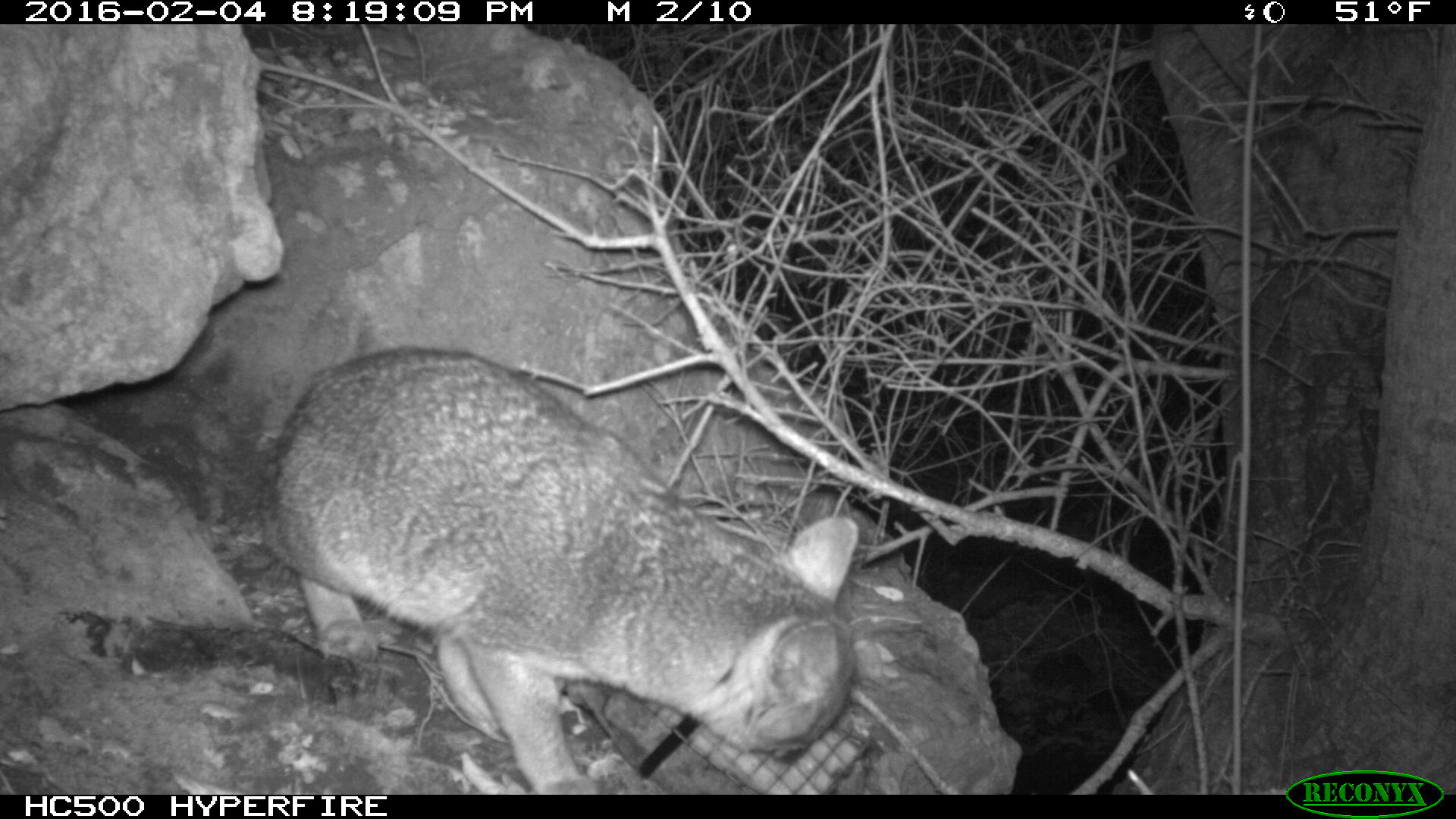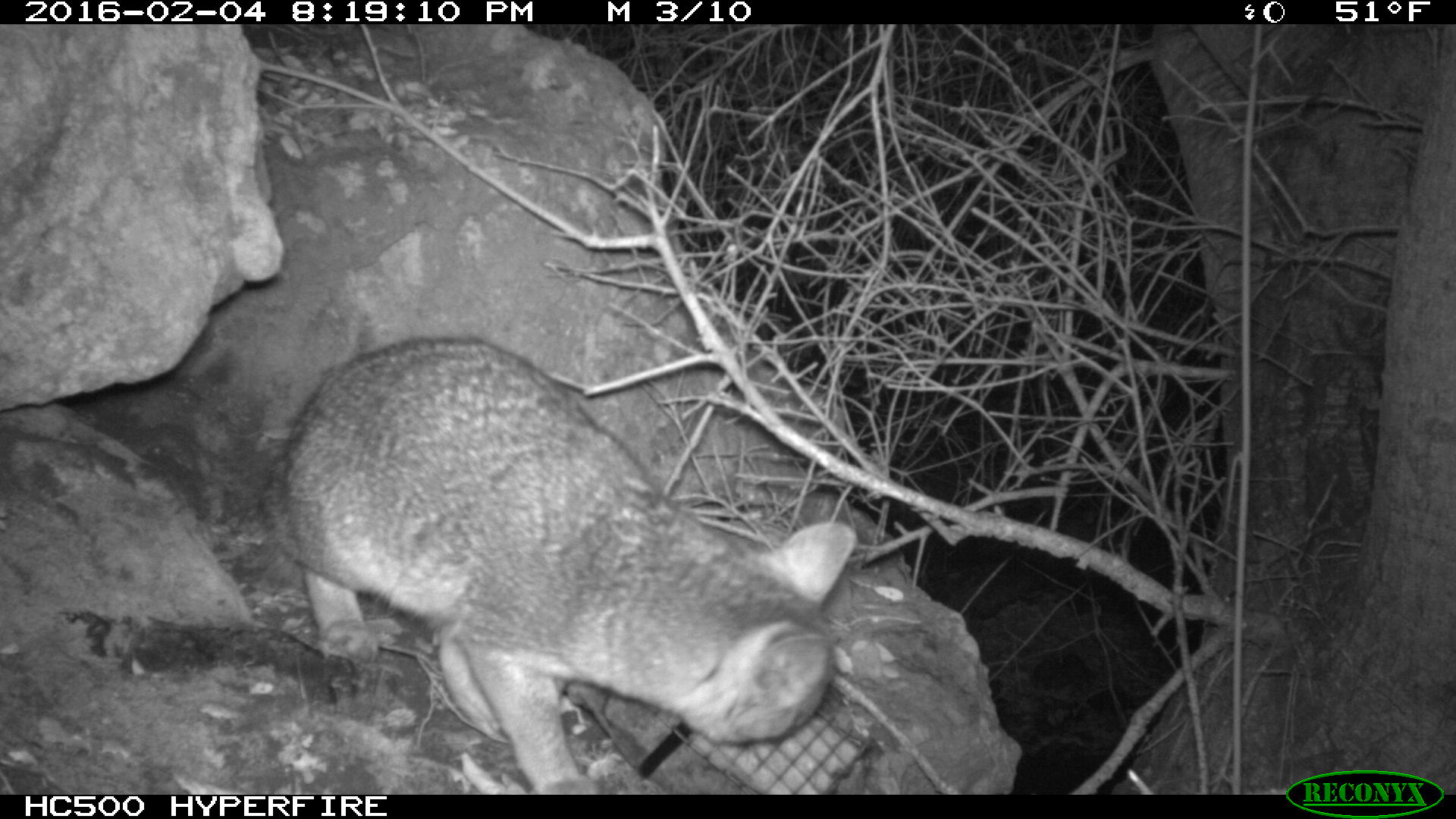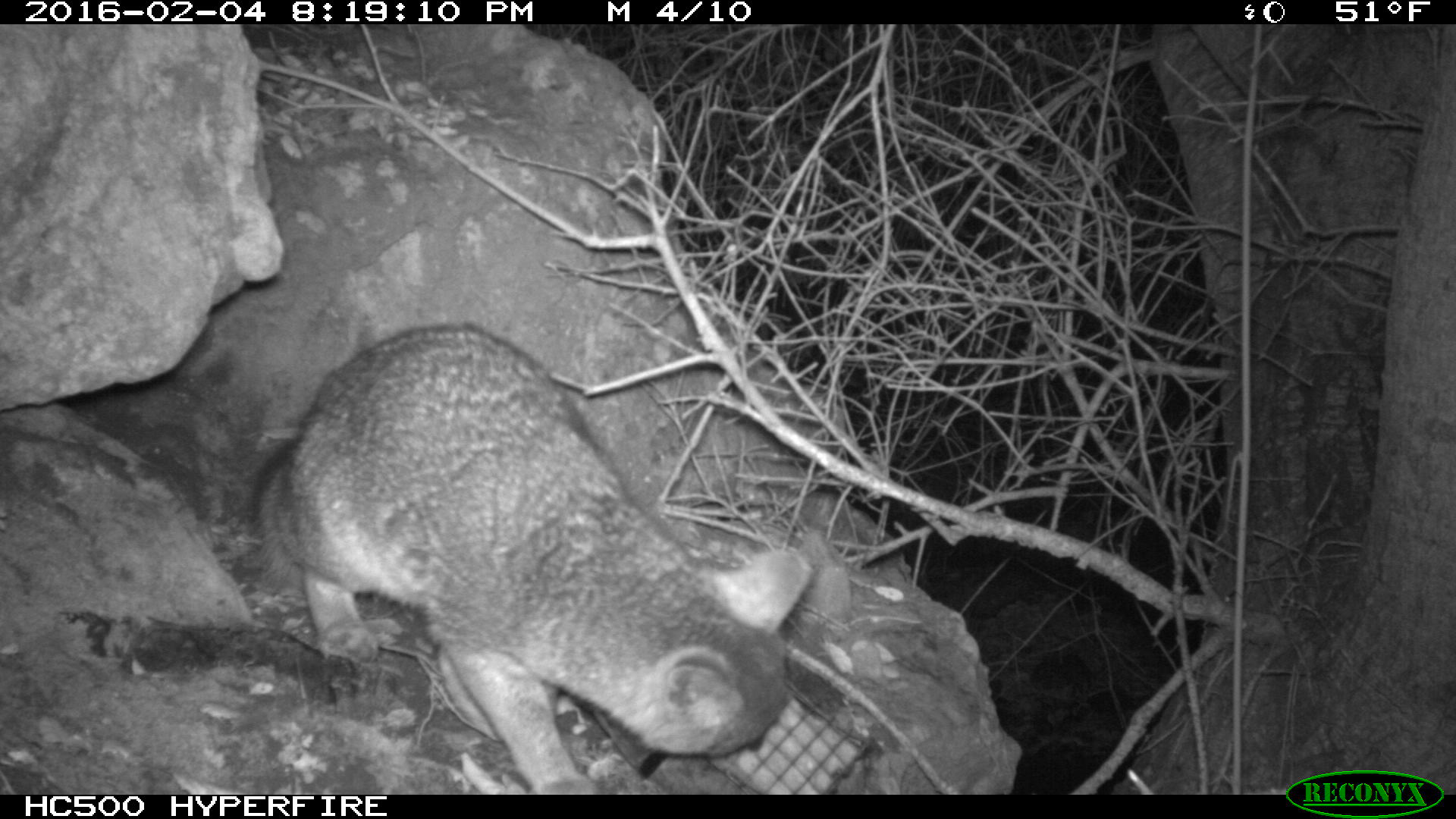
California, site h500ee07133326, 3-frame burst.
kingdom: Animalia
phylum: Chordata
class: Mammalia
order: Carnivora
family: Canidae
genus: Urocyon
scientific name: Urocyon littoralis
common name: island fox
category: fox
Fox (island fox) (Urocyon littoralis).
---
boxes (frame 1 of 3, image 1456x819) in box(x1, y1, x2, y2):
fox: box(257, 347, 859, 795)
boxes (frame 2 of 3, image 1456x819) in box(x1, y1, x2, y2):
fox: box(267, 338, 858, 795)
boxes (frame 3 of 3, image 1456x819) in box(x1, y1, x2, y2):
fox: box(251, 322, 807, 793)